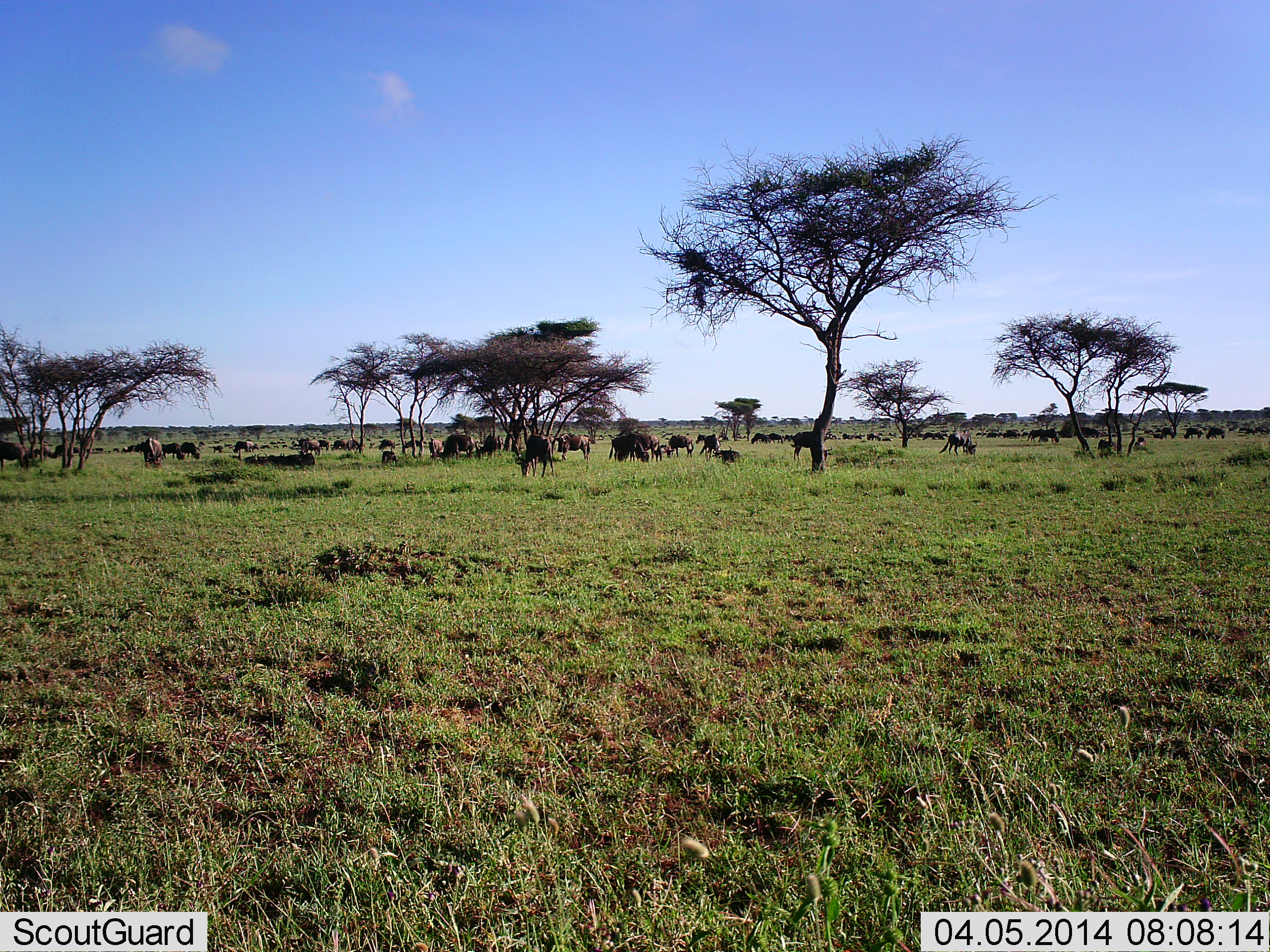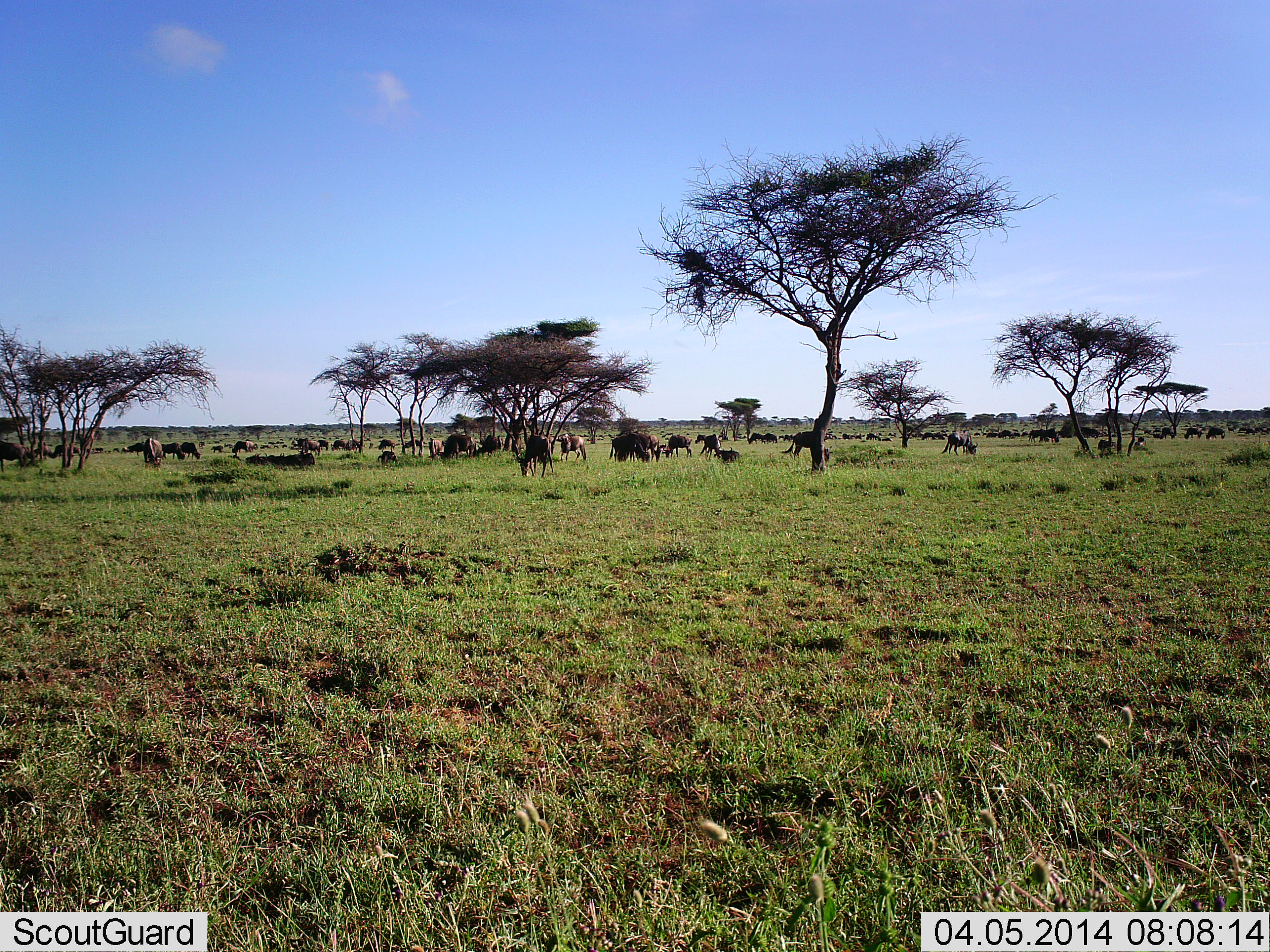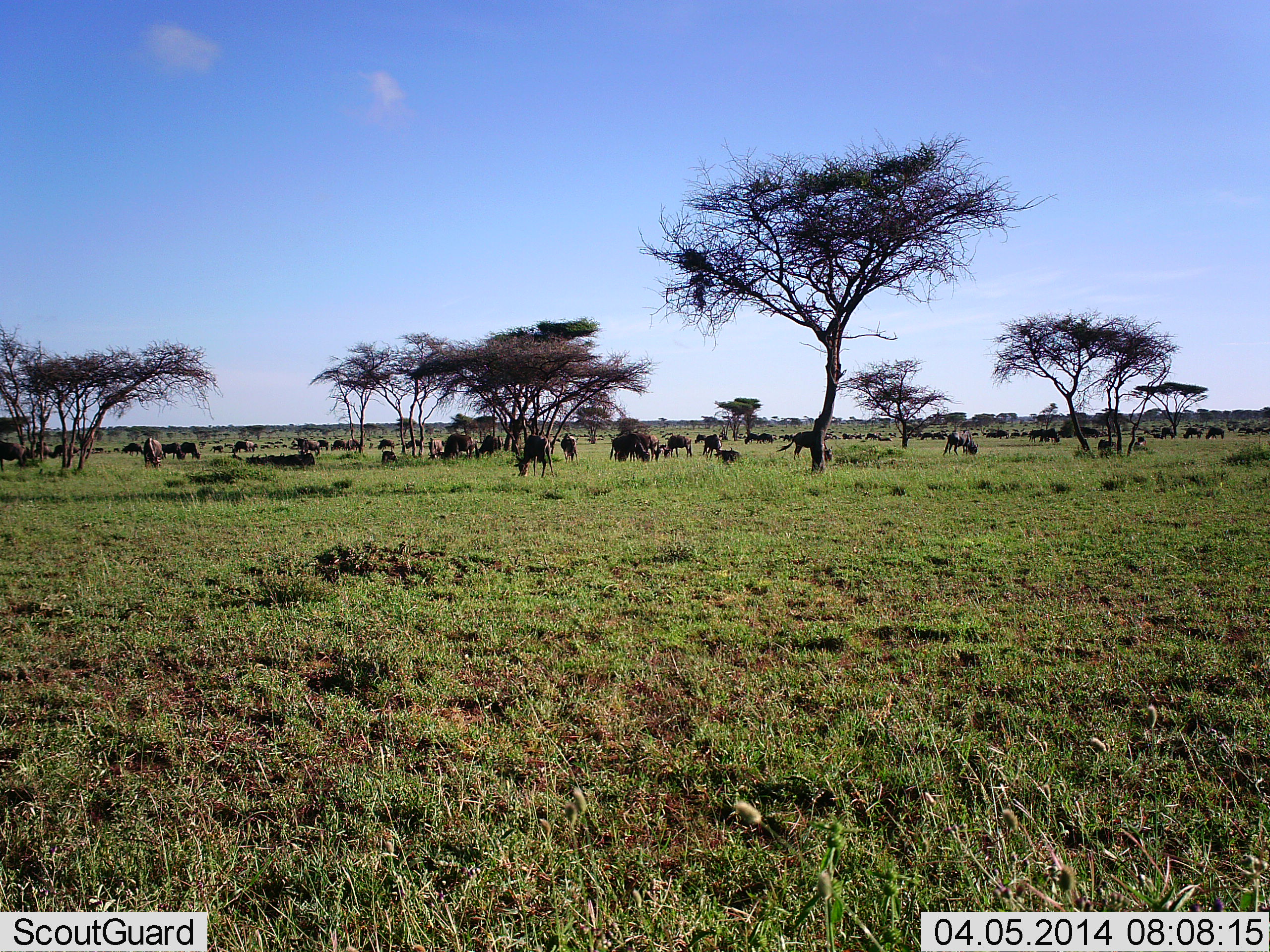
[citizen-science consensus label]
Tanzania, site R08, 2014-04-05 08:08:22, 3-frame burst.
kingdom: Animalia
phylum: Chordata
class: Mammalia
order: Artiodactyla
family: Bovidae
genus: Connochaetes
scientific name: Connochaetes taurinus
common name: blue wildebeest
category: wildebeest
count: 51+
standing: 50%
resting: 20%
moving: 50%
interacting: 0%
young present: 0%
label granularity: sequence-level